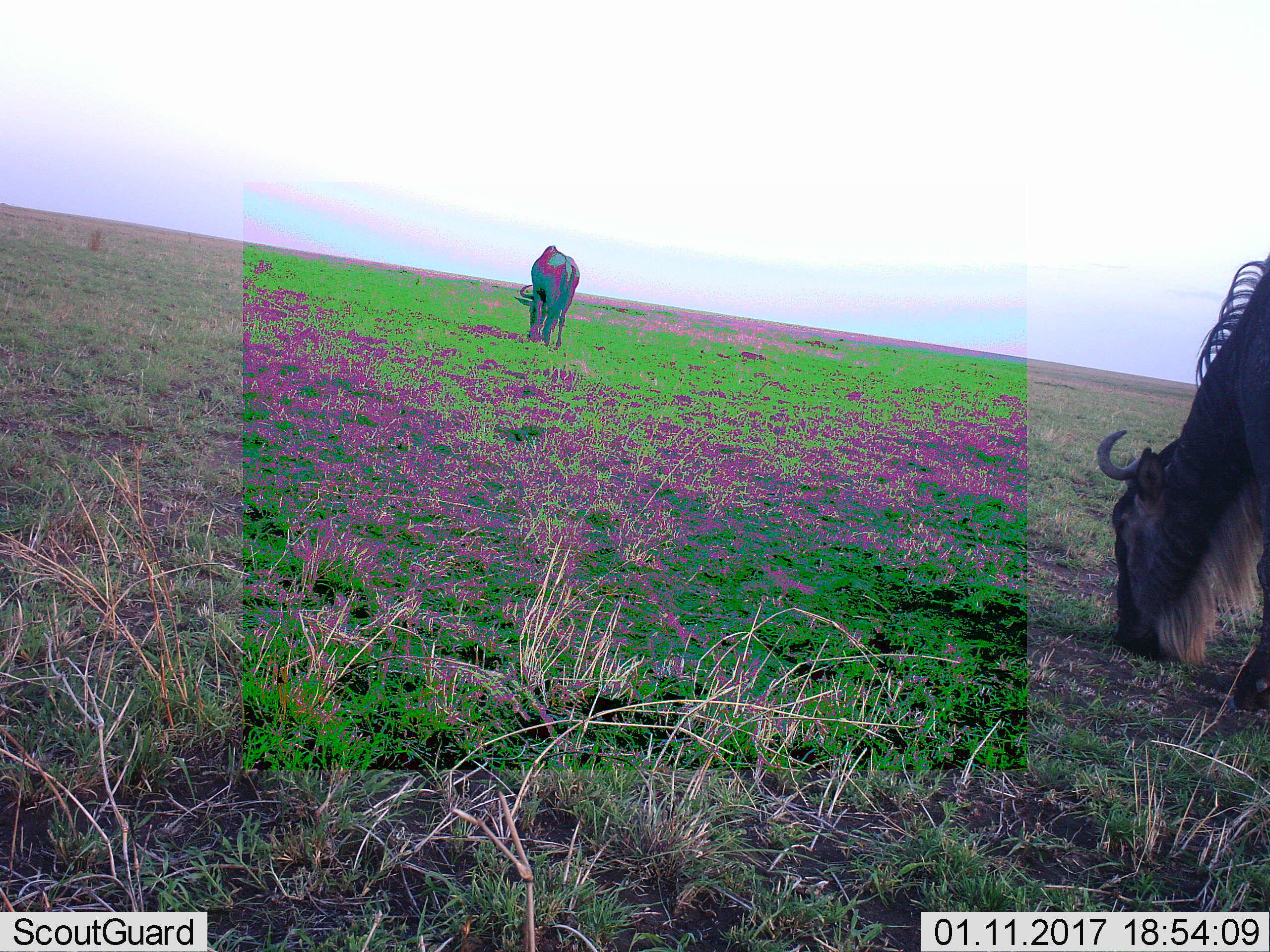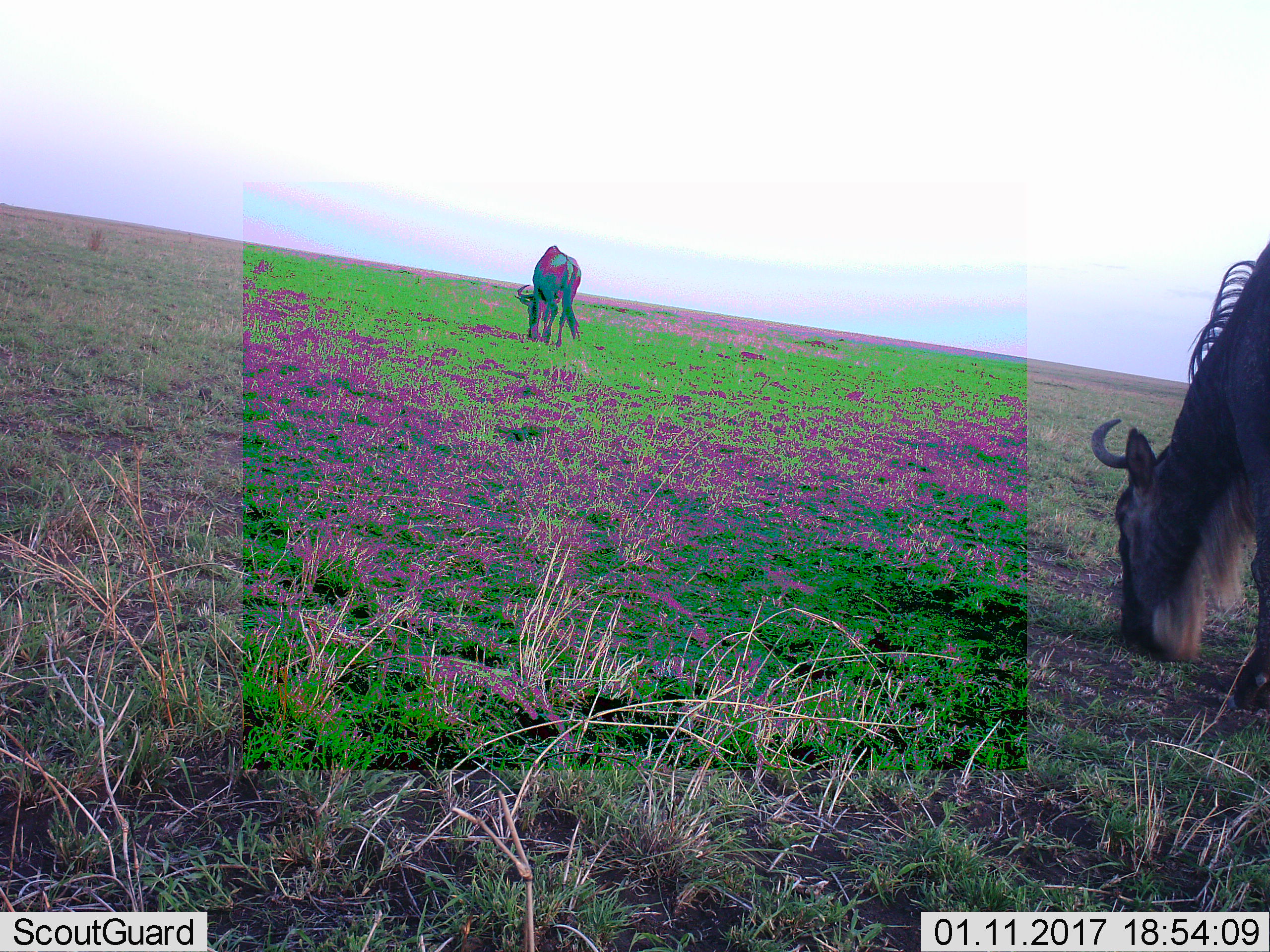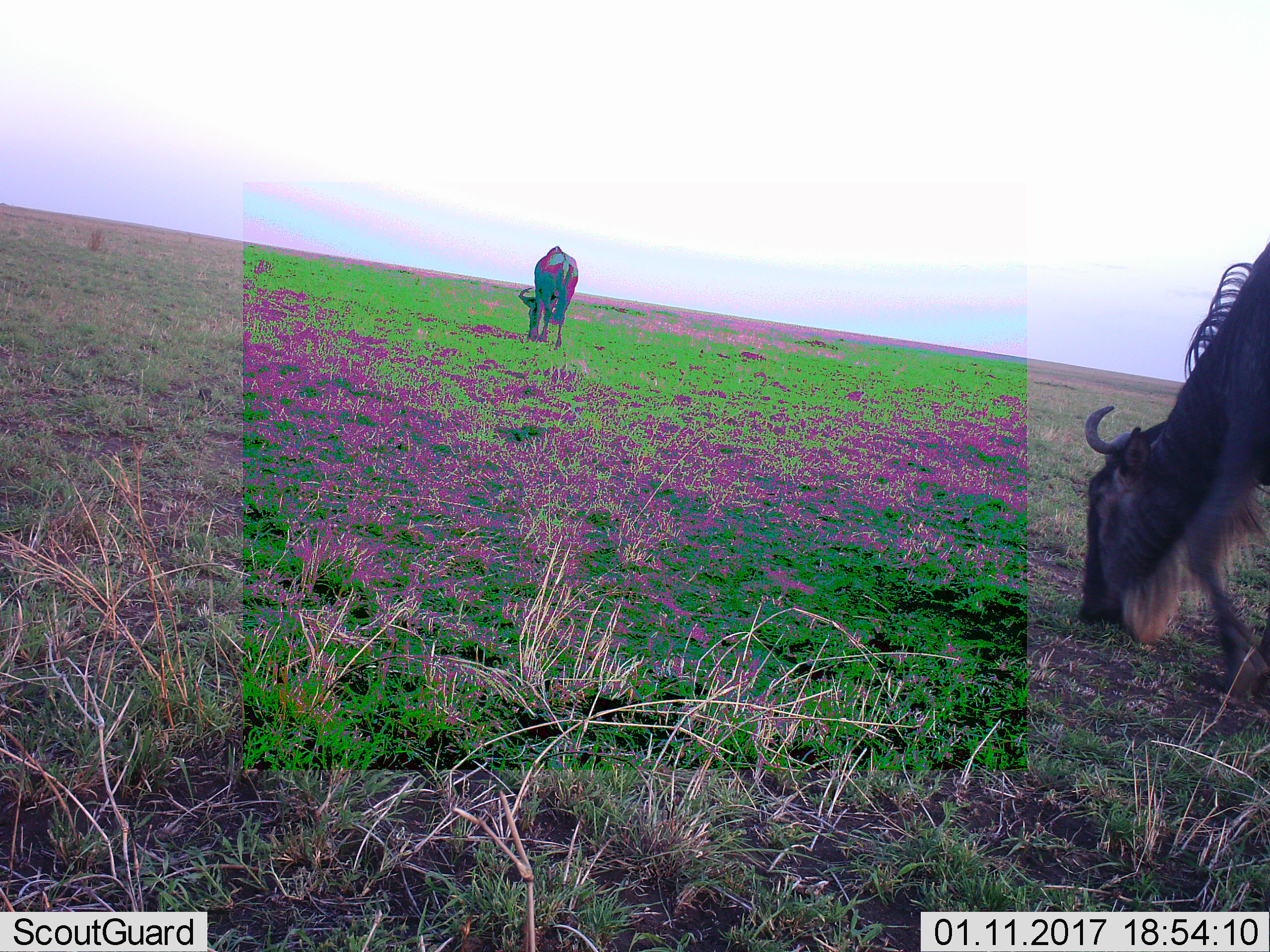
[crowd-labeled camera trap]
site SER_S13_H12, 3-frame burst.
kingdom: Animalia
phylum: Chordata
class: Mammalia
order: Artiodactyla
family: Bovidae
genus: Connochaetes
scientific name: Connochaetes taurinus taurinus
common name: blue wildebeest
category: wildebeestblue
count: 2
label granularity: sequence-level